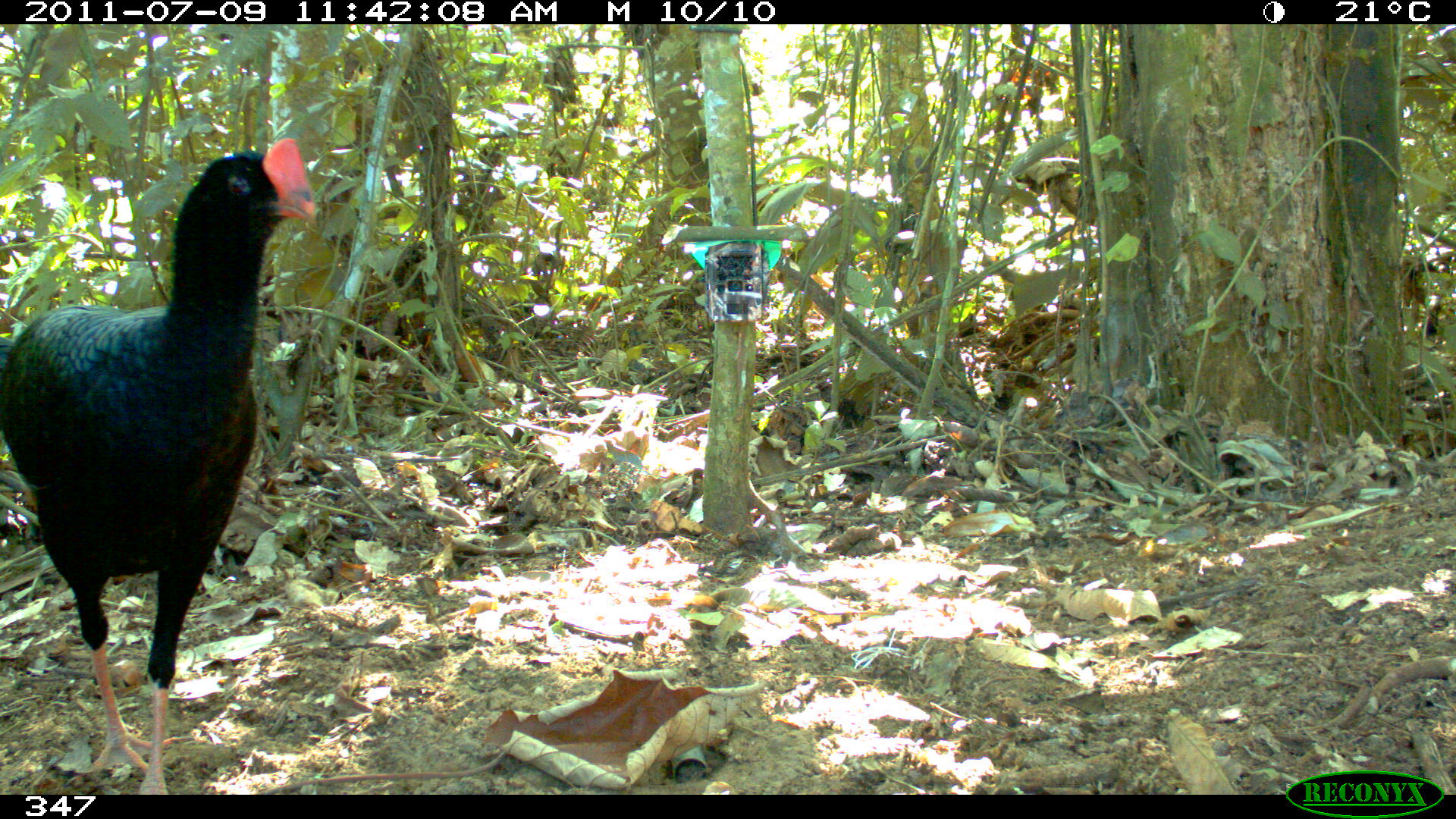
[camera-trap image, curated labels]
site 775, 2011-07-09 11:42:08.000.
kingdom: Animalia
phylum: Chordata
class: Aves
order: Galliformes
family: Cracidae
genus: Mitu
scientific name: Mitu tuberosum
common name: razor-billed curassow